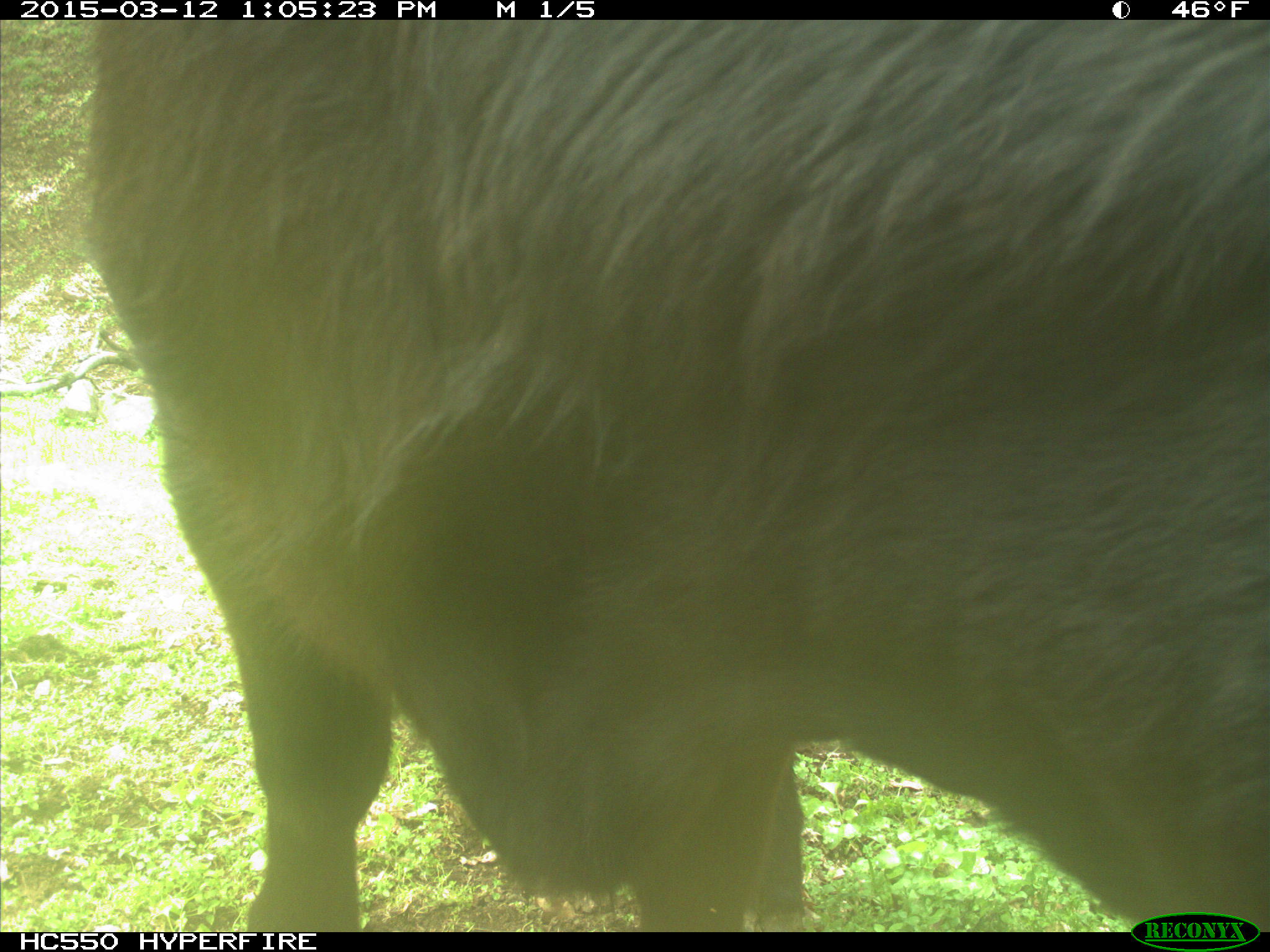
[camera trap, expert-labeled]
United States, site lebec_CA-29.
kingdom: Animalia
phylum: Chordata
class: Mammalia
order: Artiodactyla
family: Bovidae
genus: Bos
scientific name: Bos taurus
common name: domestic cow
Bos taurus (domestic cow).